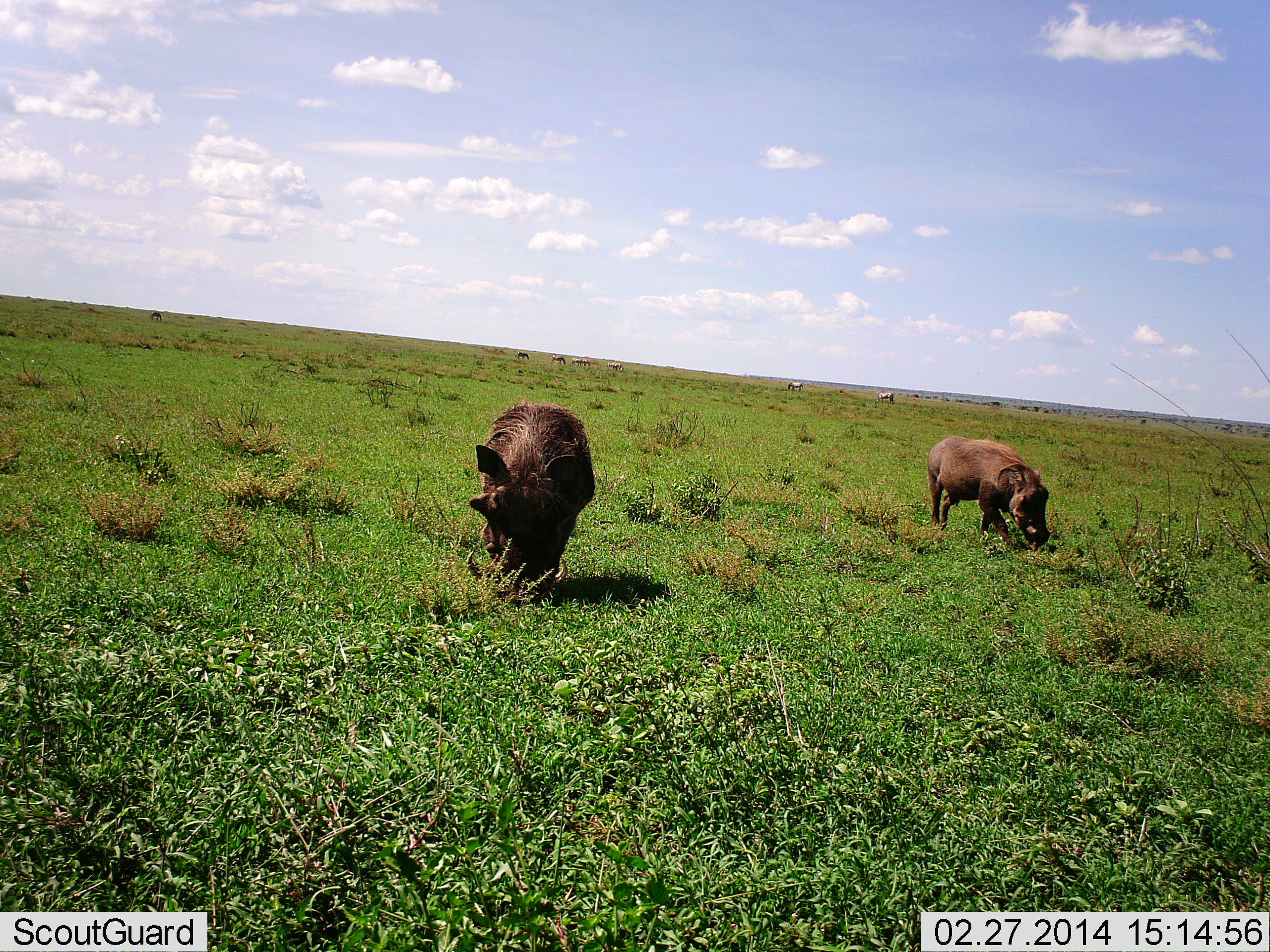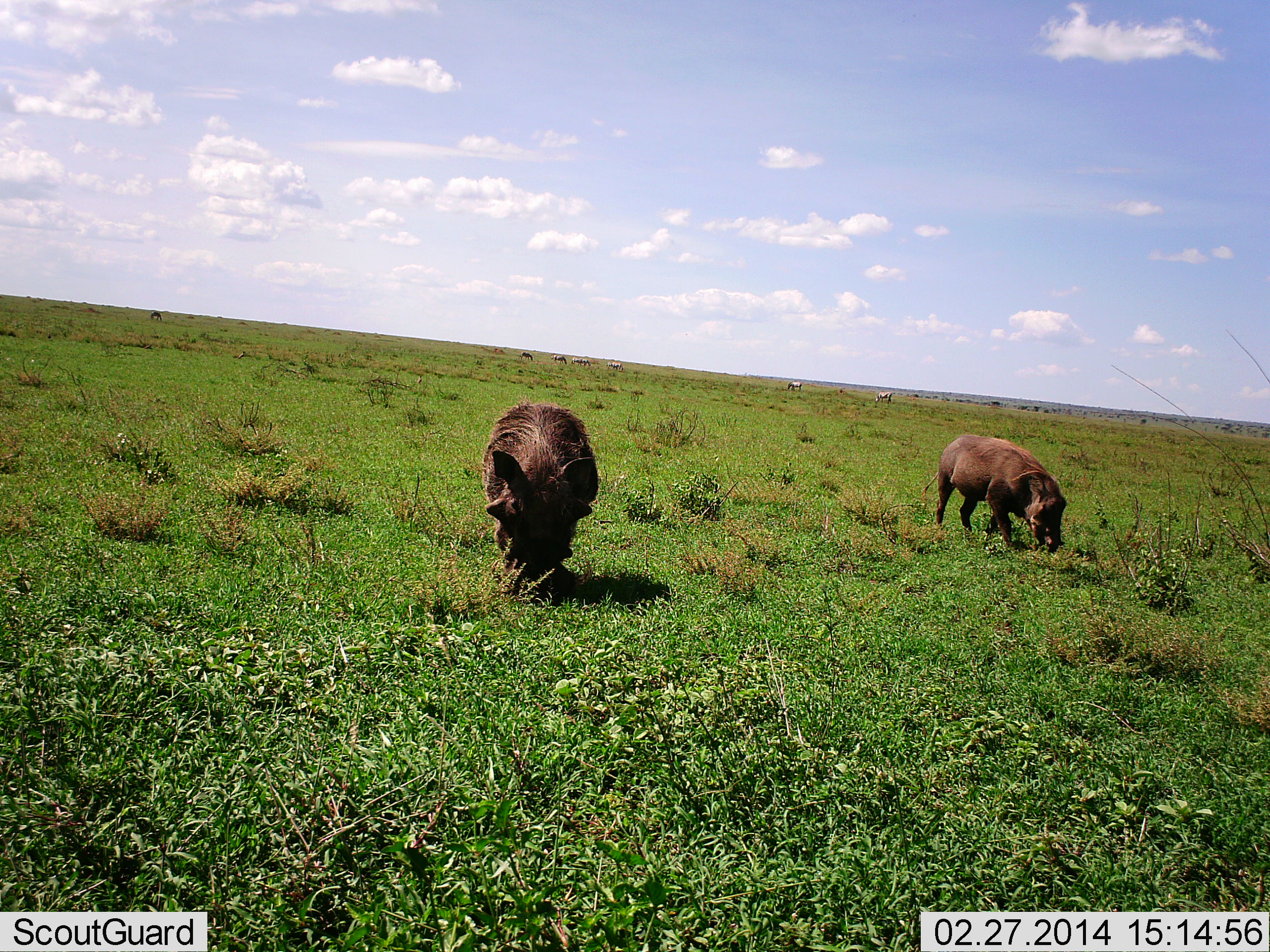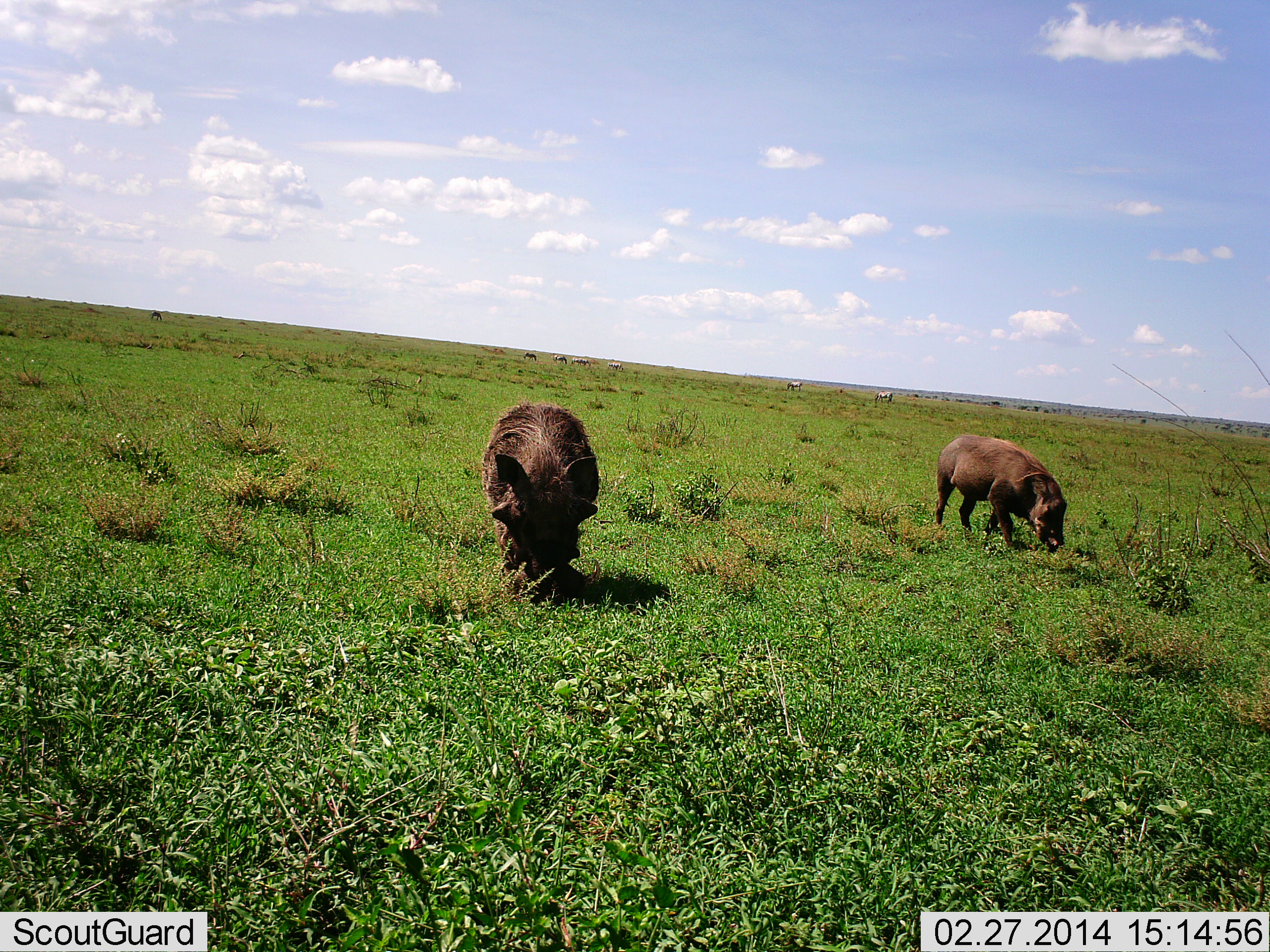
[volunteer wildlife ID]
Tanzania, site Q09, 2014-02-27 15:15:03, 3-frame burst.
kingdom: Animalia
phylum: Chordata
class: Mammalia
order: Artiodactyla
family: Suidae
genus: Phacochoerus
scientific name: Phacochoerus africanus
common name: warthog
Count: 2.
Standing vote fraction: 18%.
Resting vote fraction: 0%.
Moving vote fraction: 9%.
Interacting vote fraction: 0%.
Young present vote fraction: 9%.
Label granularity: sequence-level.